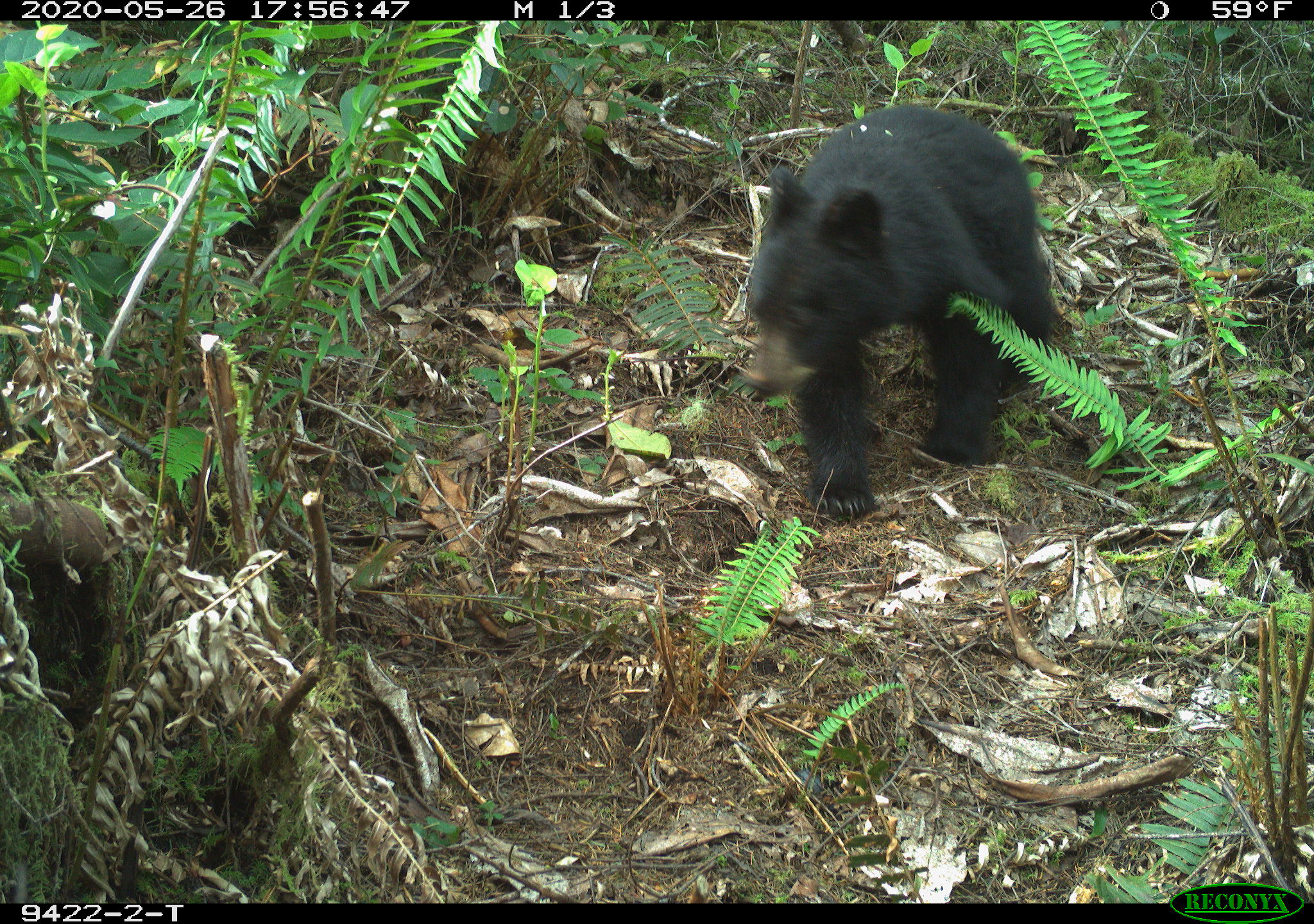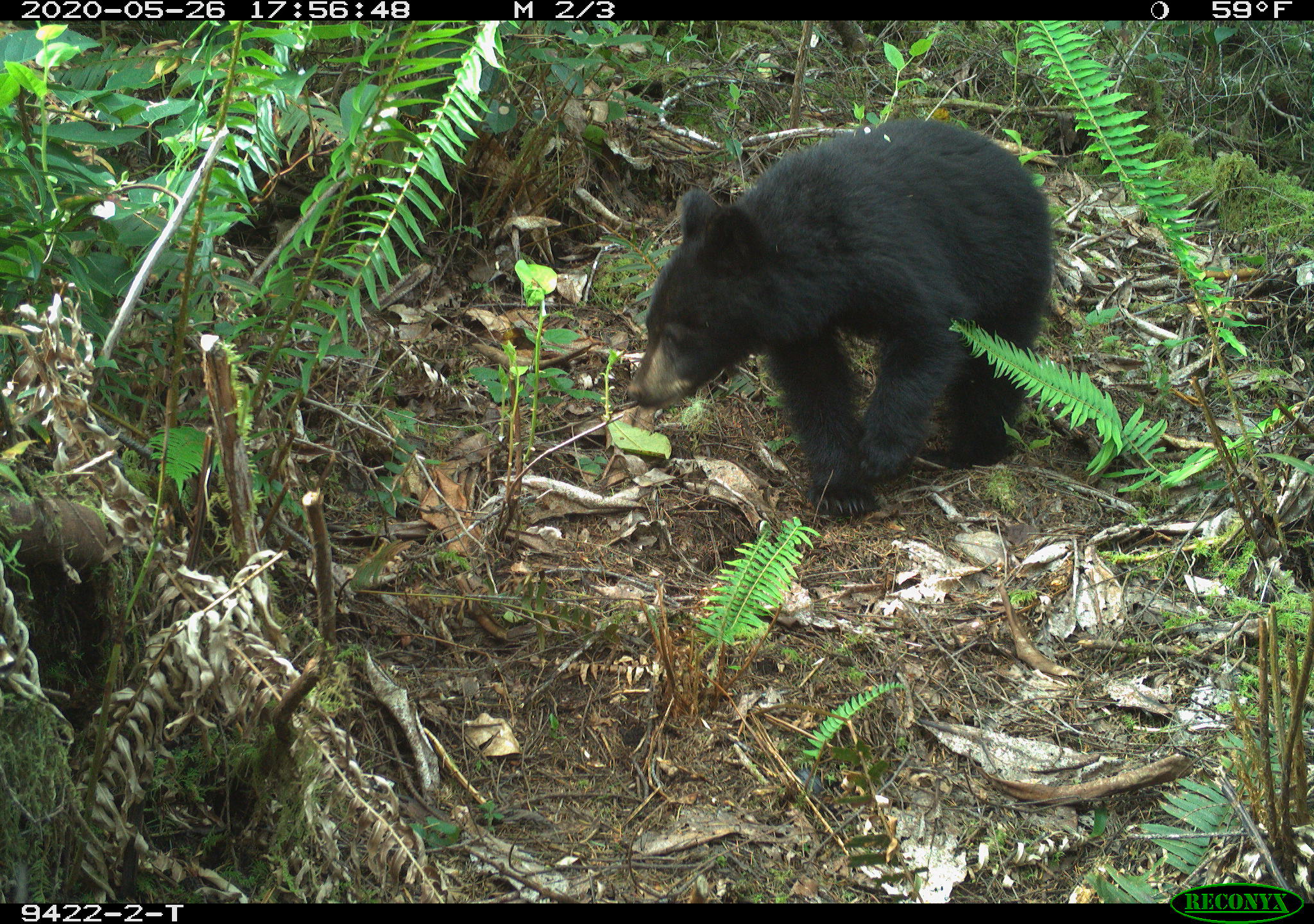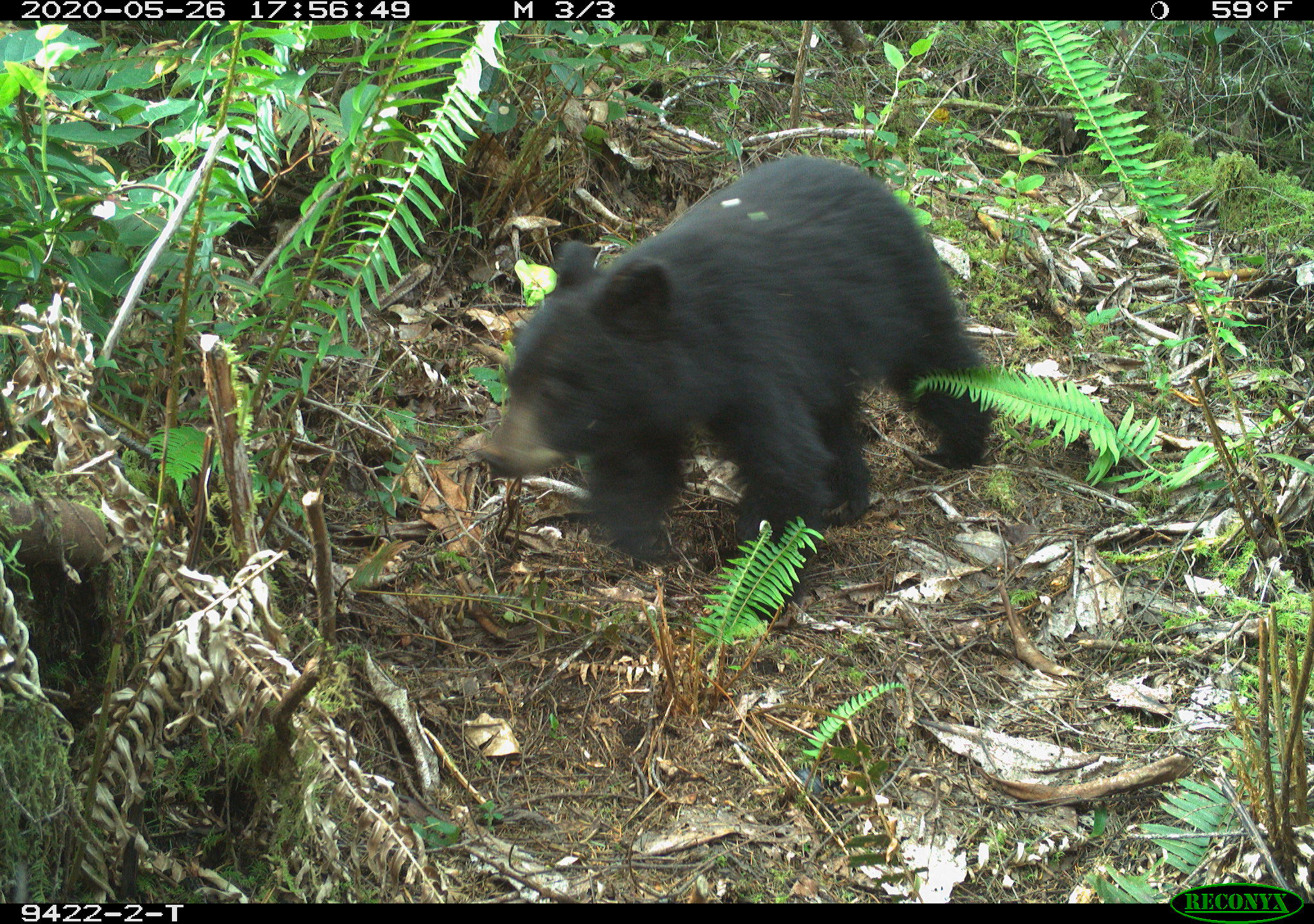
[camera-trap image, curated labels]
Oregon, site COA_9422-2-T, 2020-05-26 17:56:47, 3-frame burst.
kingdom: Animalia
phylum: Chordata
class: Mammalia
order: Carnivora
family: Ursidae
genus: Ursus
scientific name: Ursus americanus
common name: american black bear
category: black bear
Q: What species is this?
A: Black bear (american black bear) (Ursus americanus).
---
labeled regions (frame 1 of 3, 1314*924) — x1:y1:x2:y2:
black bear: 721:102:1055:532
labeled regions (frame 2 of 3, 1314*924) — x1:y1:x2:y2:
black bear: 617:126:1057:522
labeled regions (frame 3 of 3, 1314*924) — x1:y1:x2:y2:
black bear: 486:151:993:574